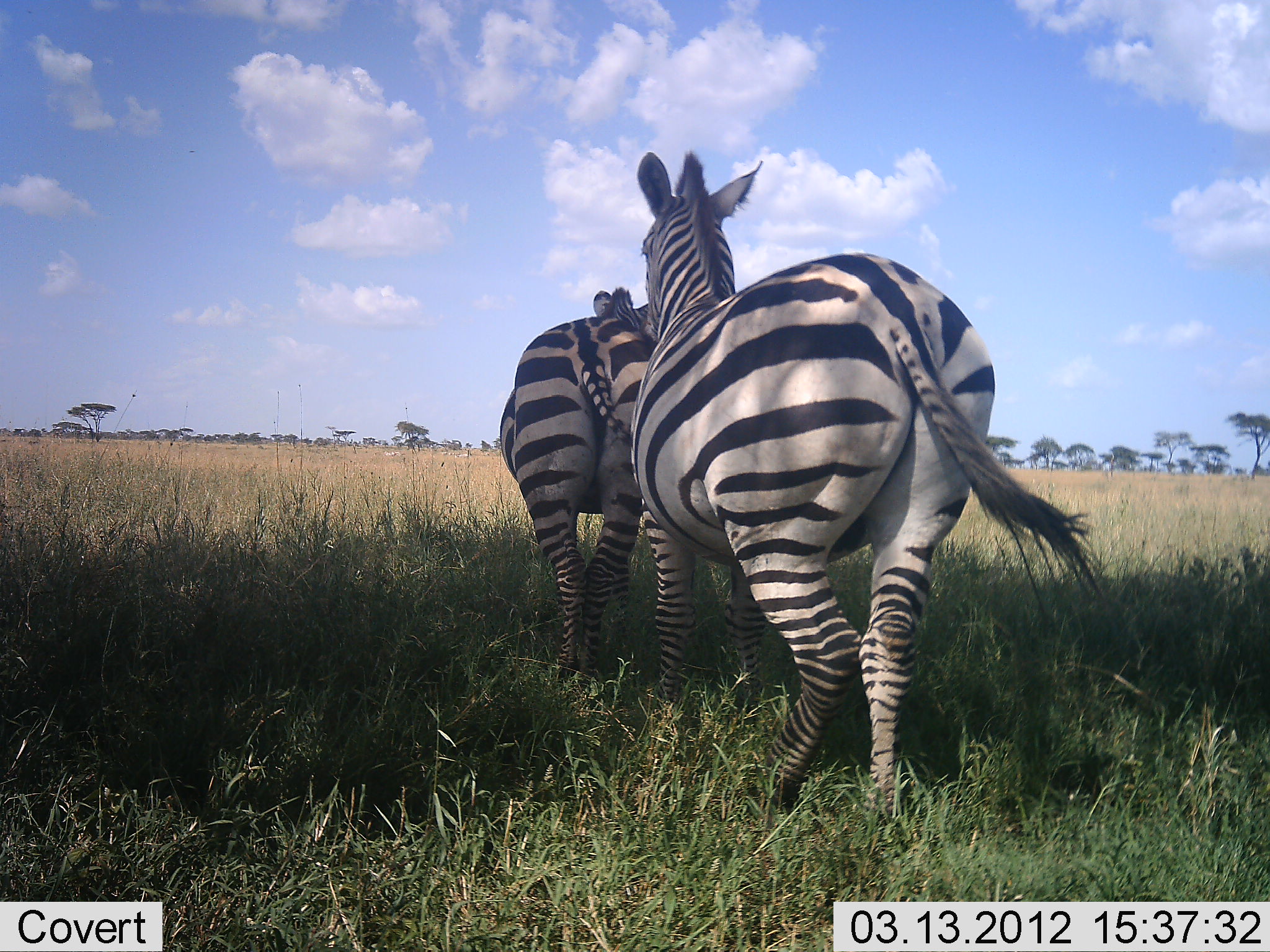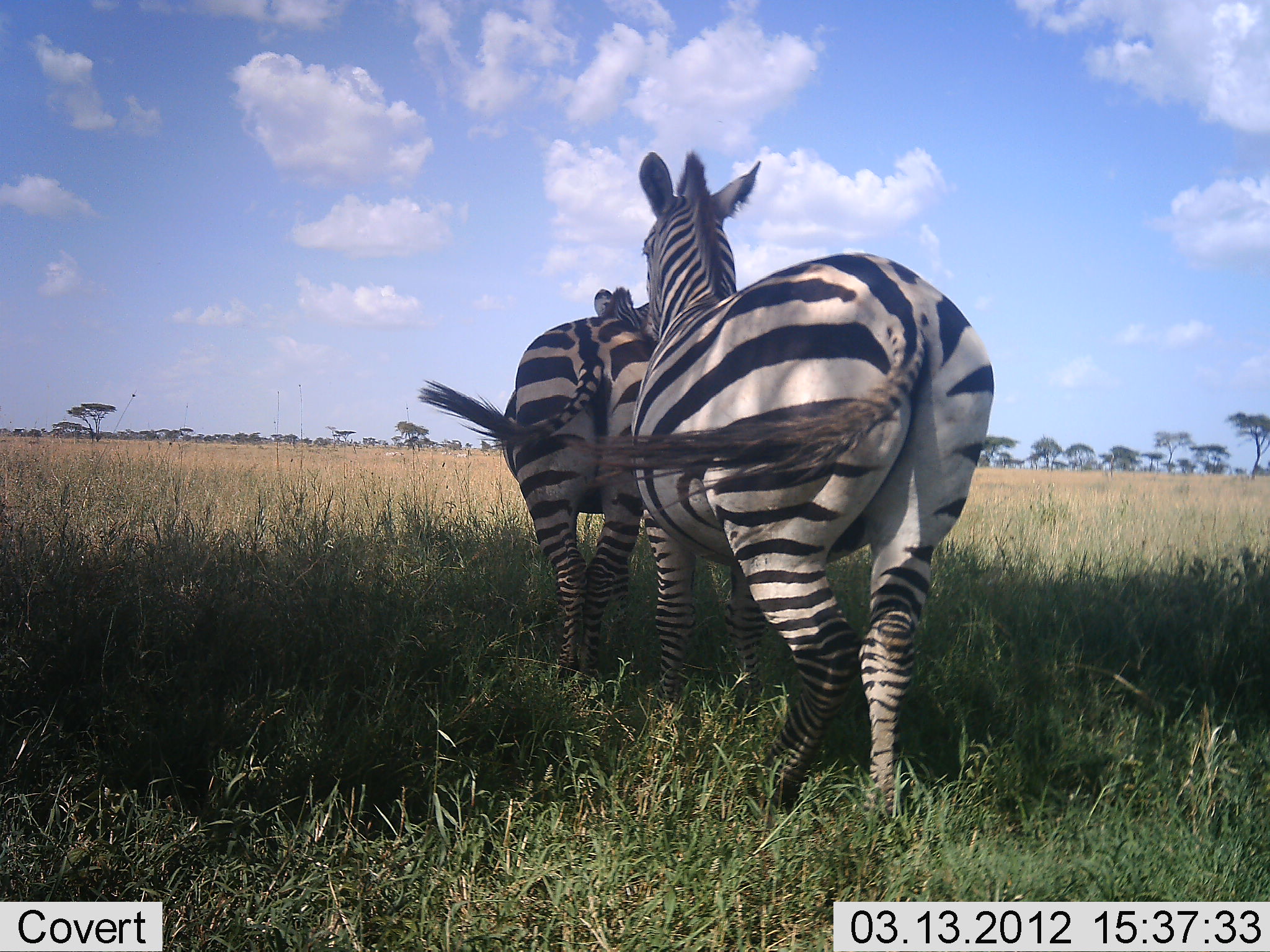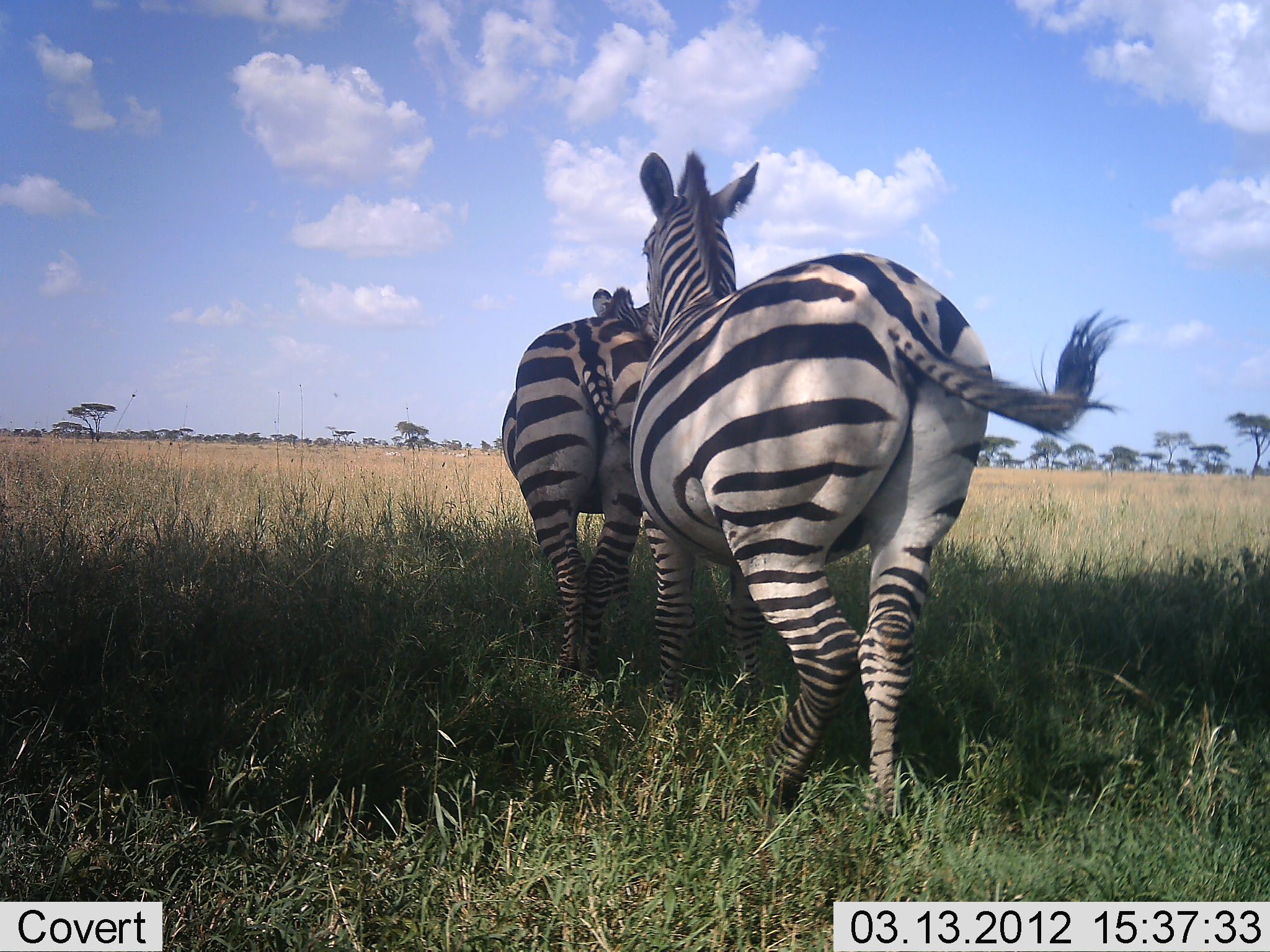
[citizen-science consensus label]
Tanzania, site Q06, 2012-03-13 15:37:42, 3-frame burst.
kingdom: Animalia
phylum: Chordata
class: Mammalia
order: Perissodactyla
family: Equidae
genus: Equus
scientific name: Equus quagga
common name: plains zebra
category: zebra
Zebra (plains zebra) (Equus quagga), count 2. Behavior (volunteer vote fractions): standing 86%, resting 5%, moving 9%, interacting 14%. Young present (vote fraction): 0%. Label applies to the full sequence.